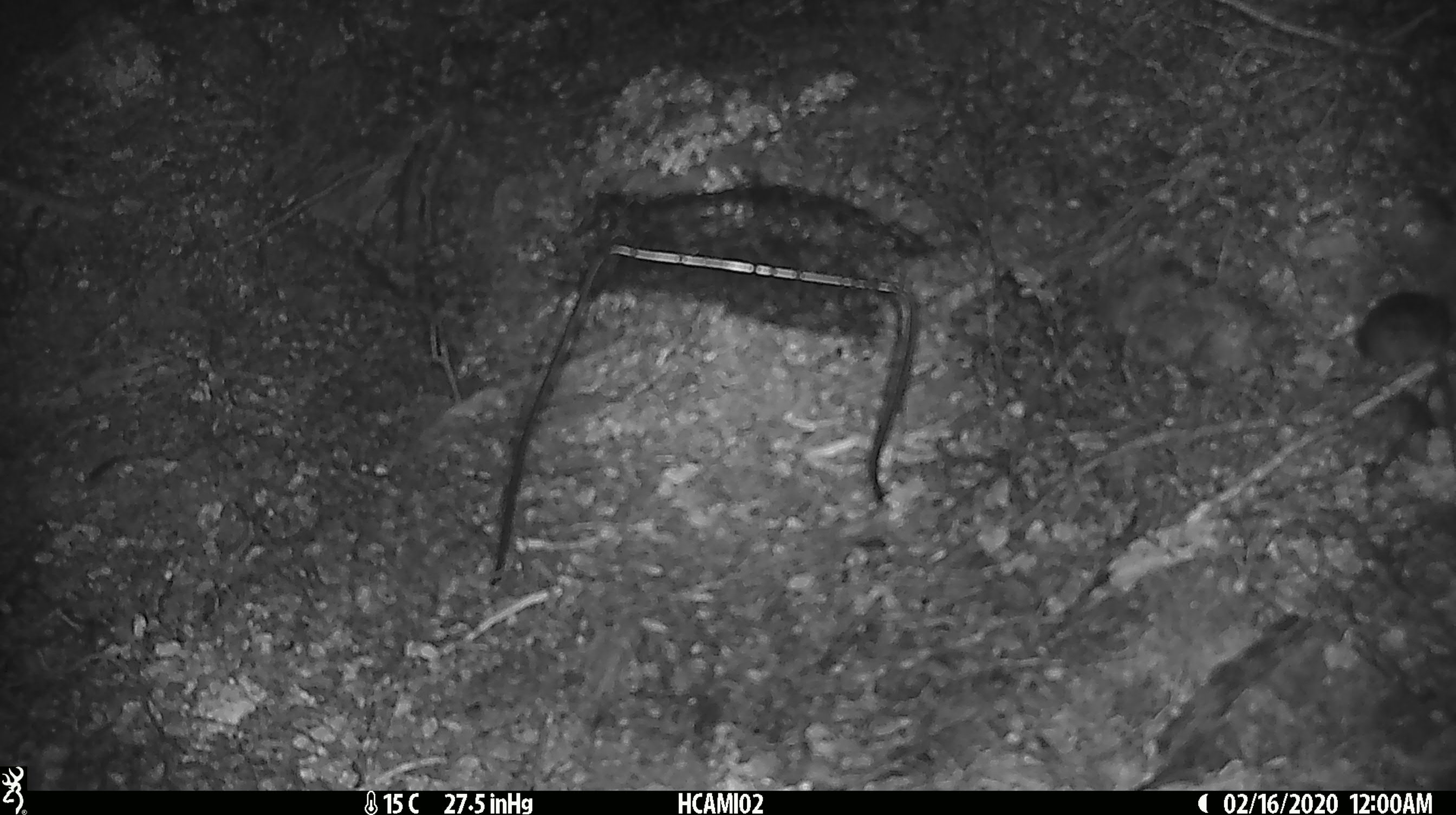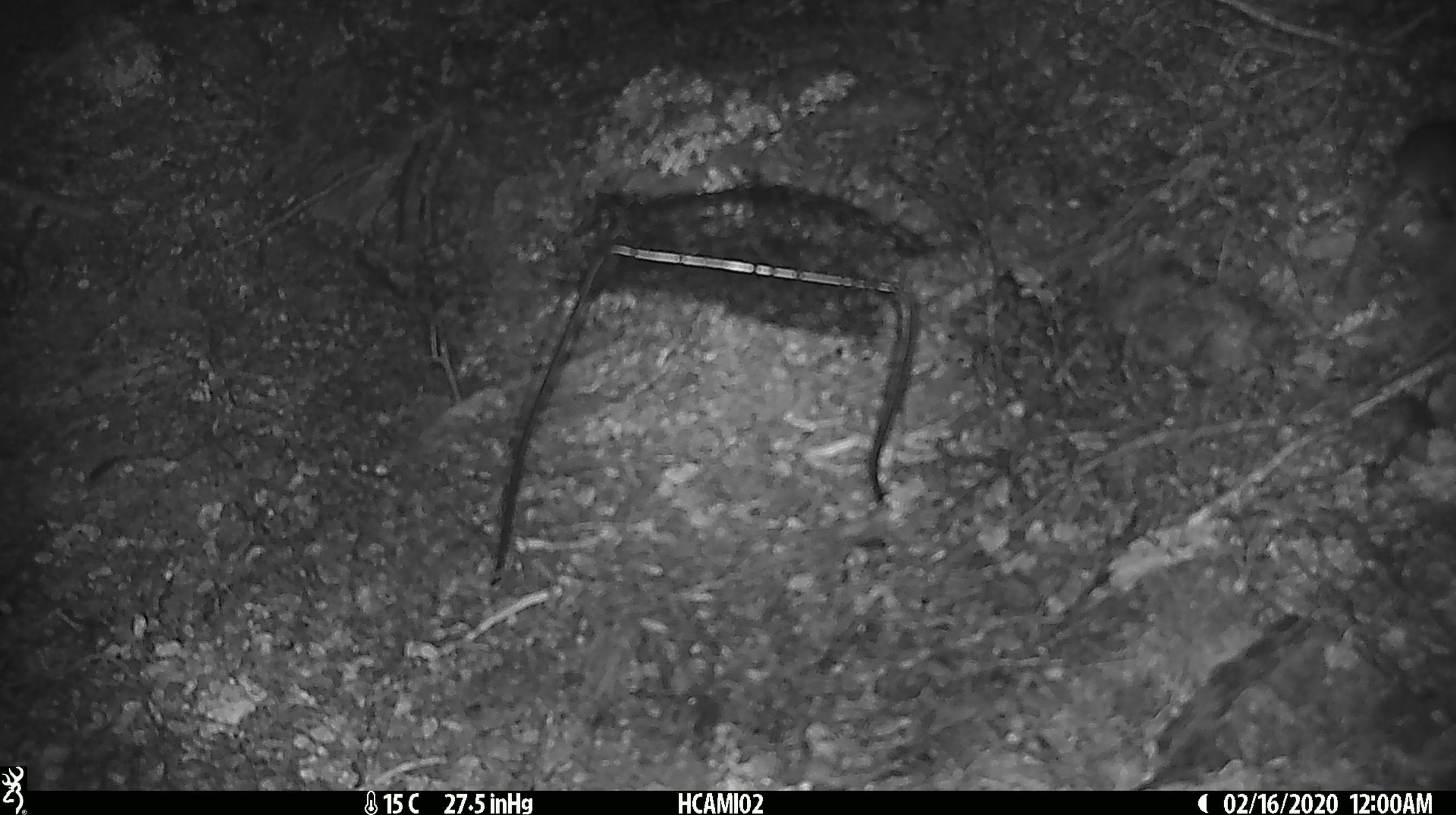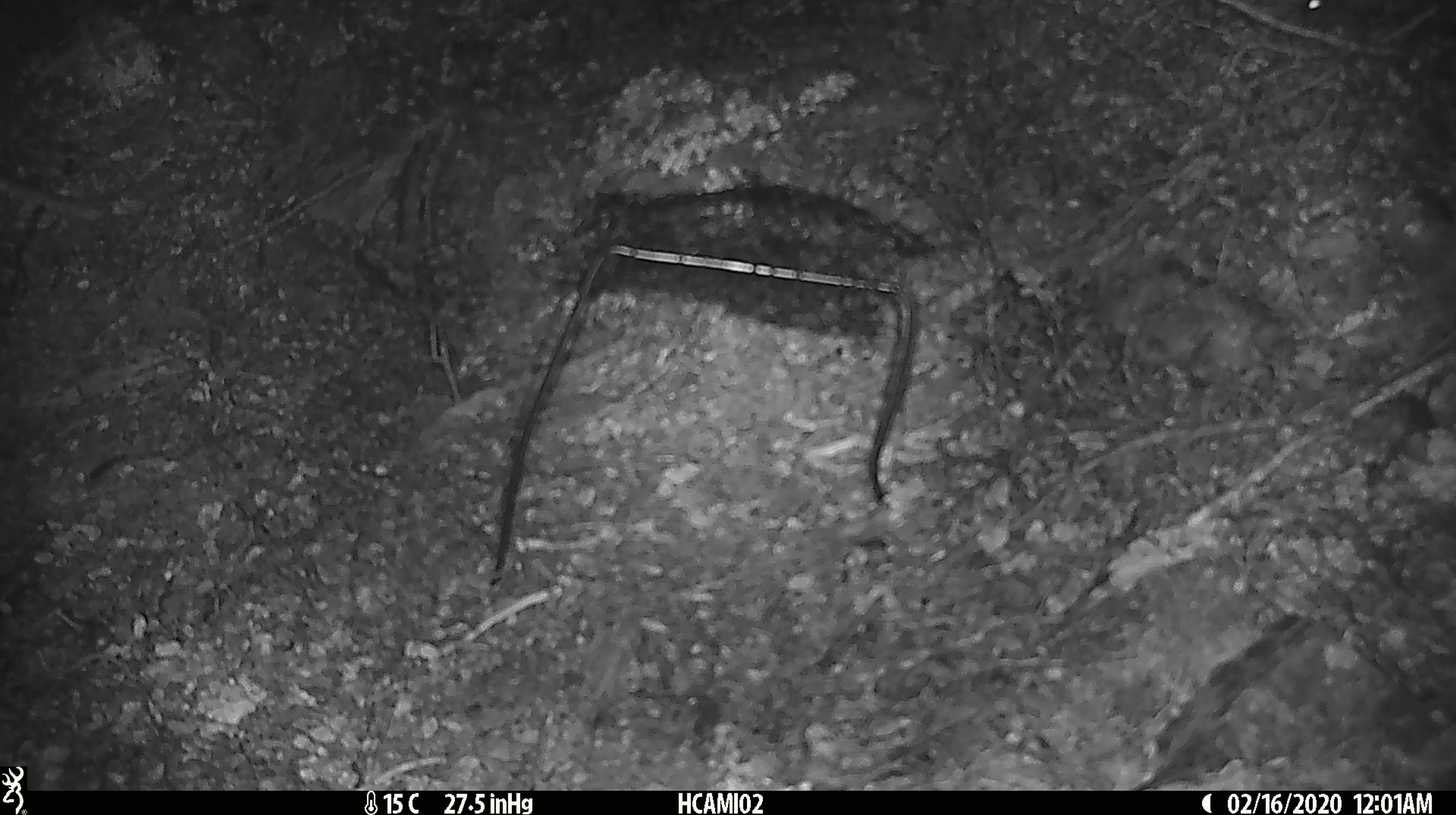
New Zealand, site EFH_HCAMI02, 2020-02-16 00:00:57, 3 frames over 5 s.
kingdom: Animalia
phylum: Chordata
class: Mammalia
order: Rodentia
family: Muridae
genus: Mus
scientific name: Mus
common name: mouse